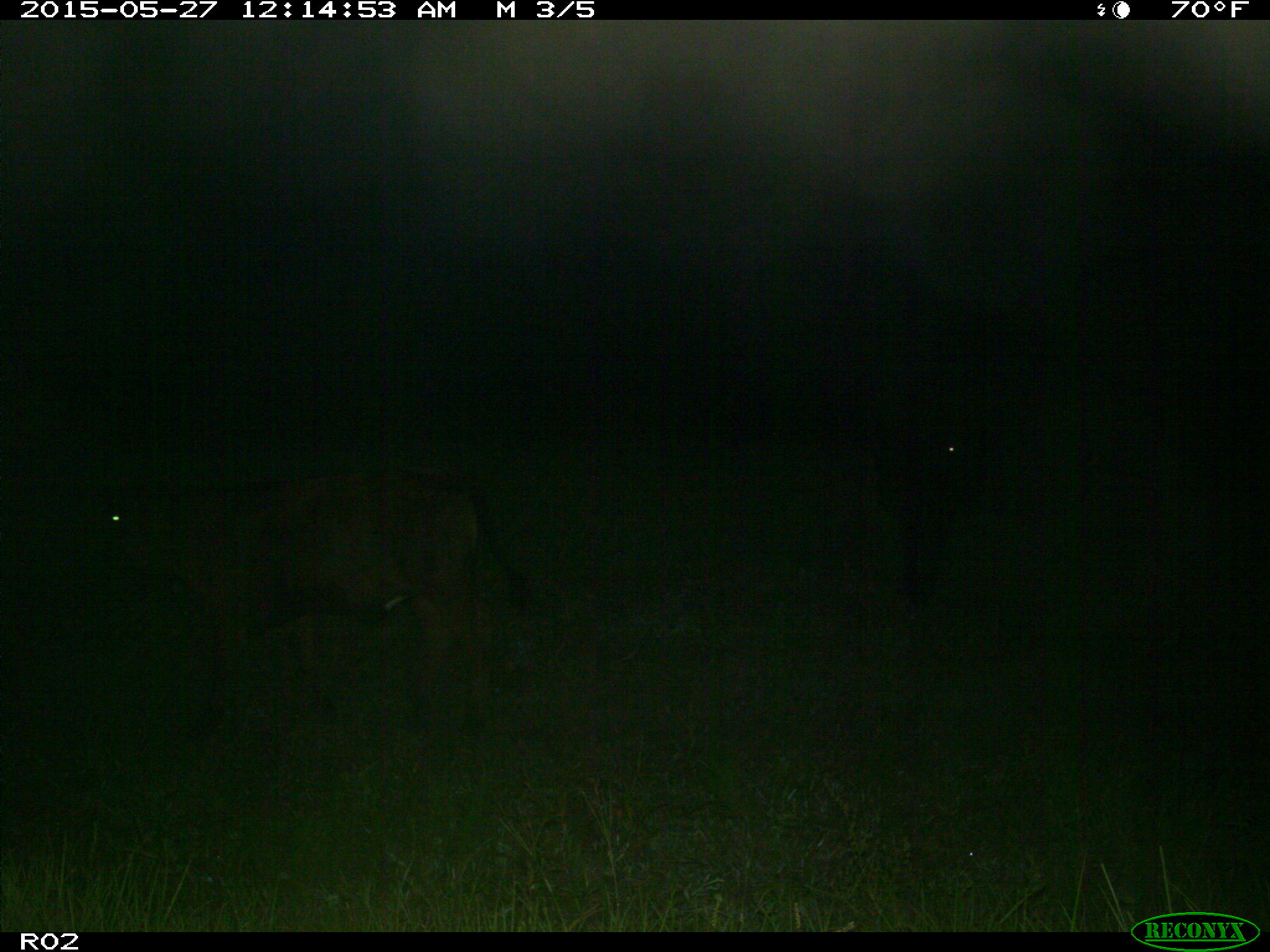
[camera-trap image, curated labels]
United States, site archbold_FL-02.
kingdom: Animalia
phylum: Chordata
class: Mammalia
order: Artiodactyla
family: Bovidae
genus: Bos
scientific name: Bos taurus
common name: domestic cow